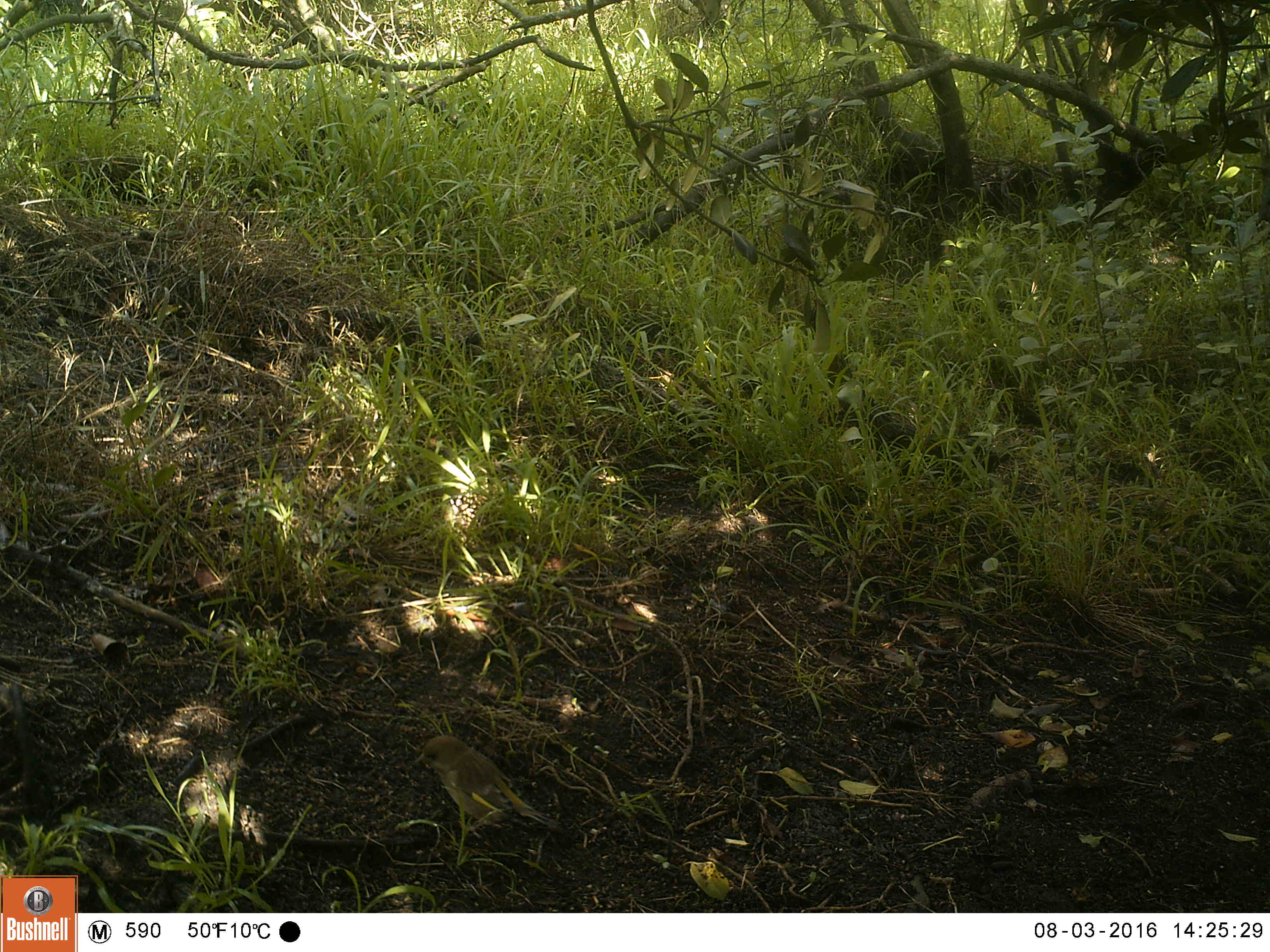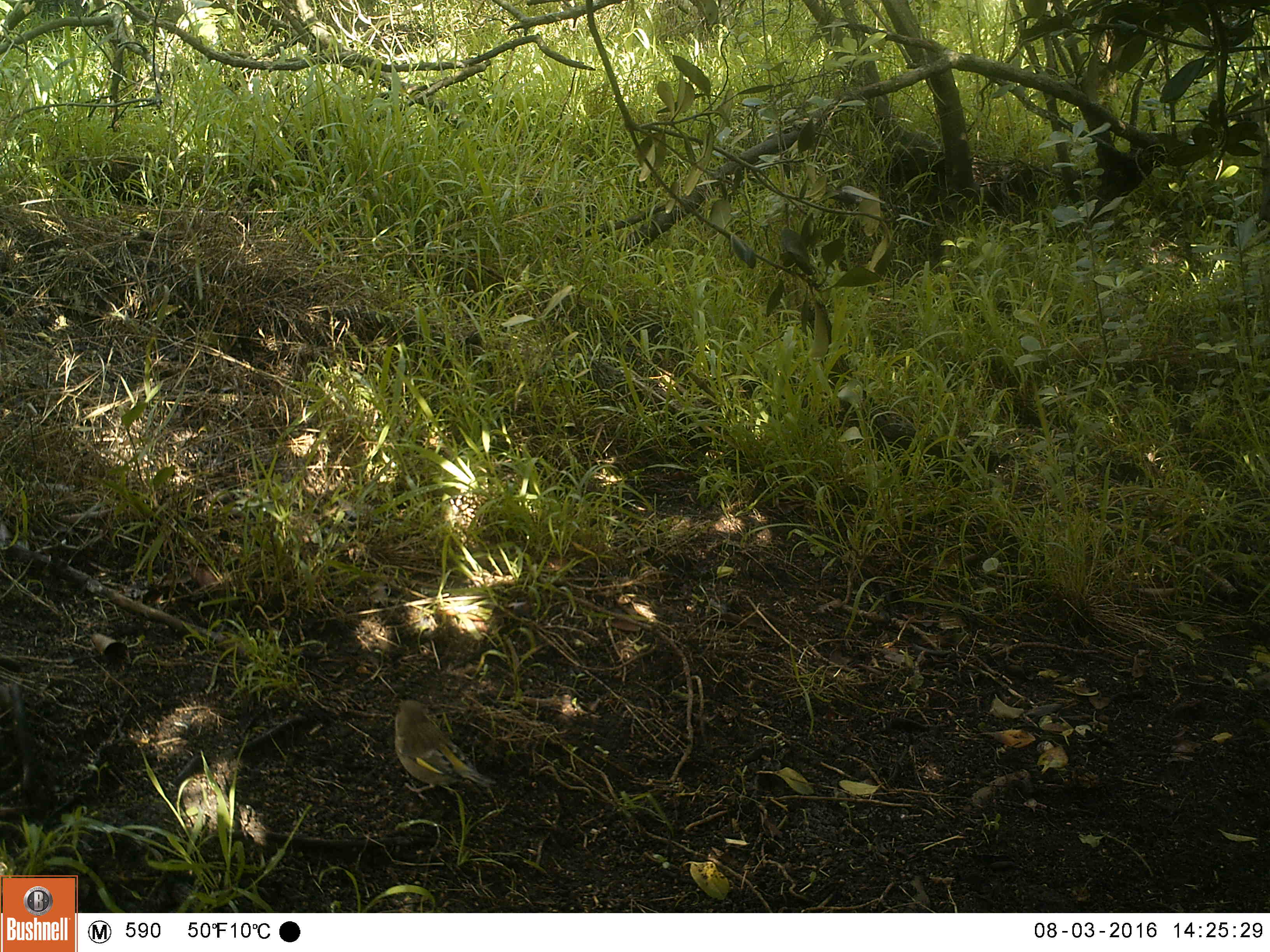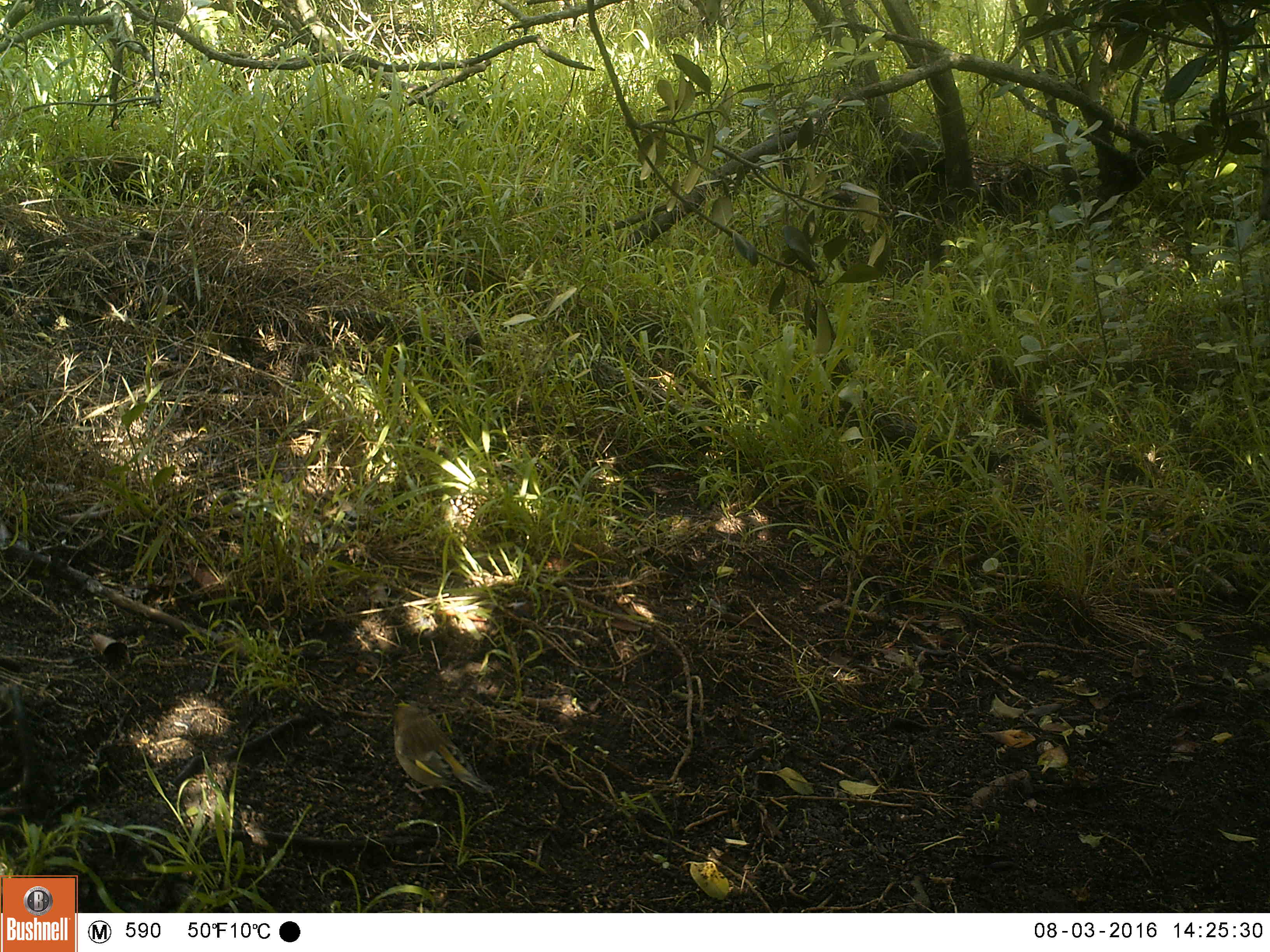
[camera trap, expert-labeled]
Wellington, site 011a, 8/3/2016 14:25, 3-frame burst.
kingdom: Animalia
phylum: Chordata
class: Aves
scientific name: Aves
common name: bird